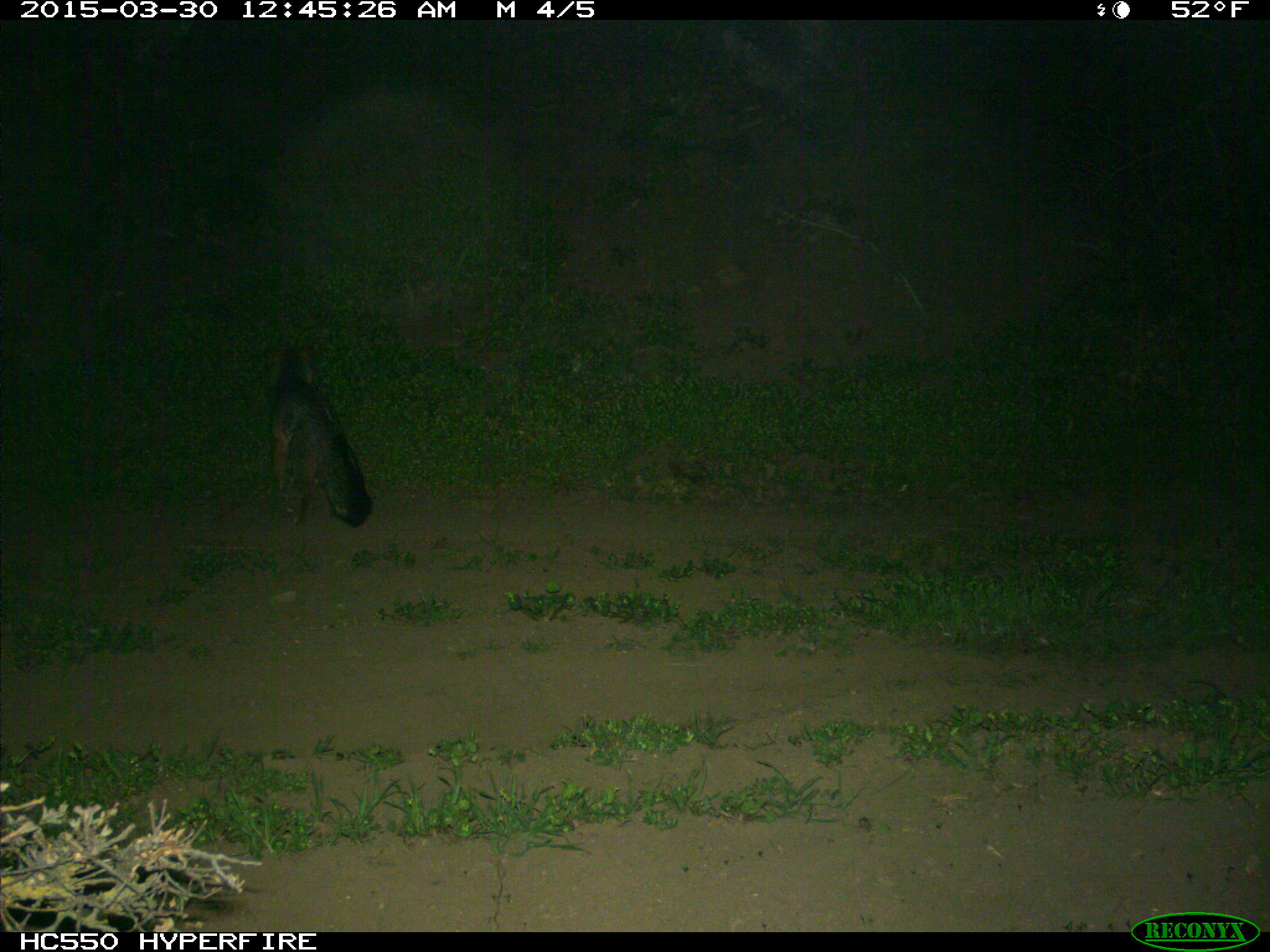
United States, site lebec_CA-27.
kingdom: Animalia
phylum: Chordata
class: Mammalia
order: Carnivora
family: Canidae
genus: Urocyon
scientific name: Urocyon cinereoargenteus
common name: gray fox